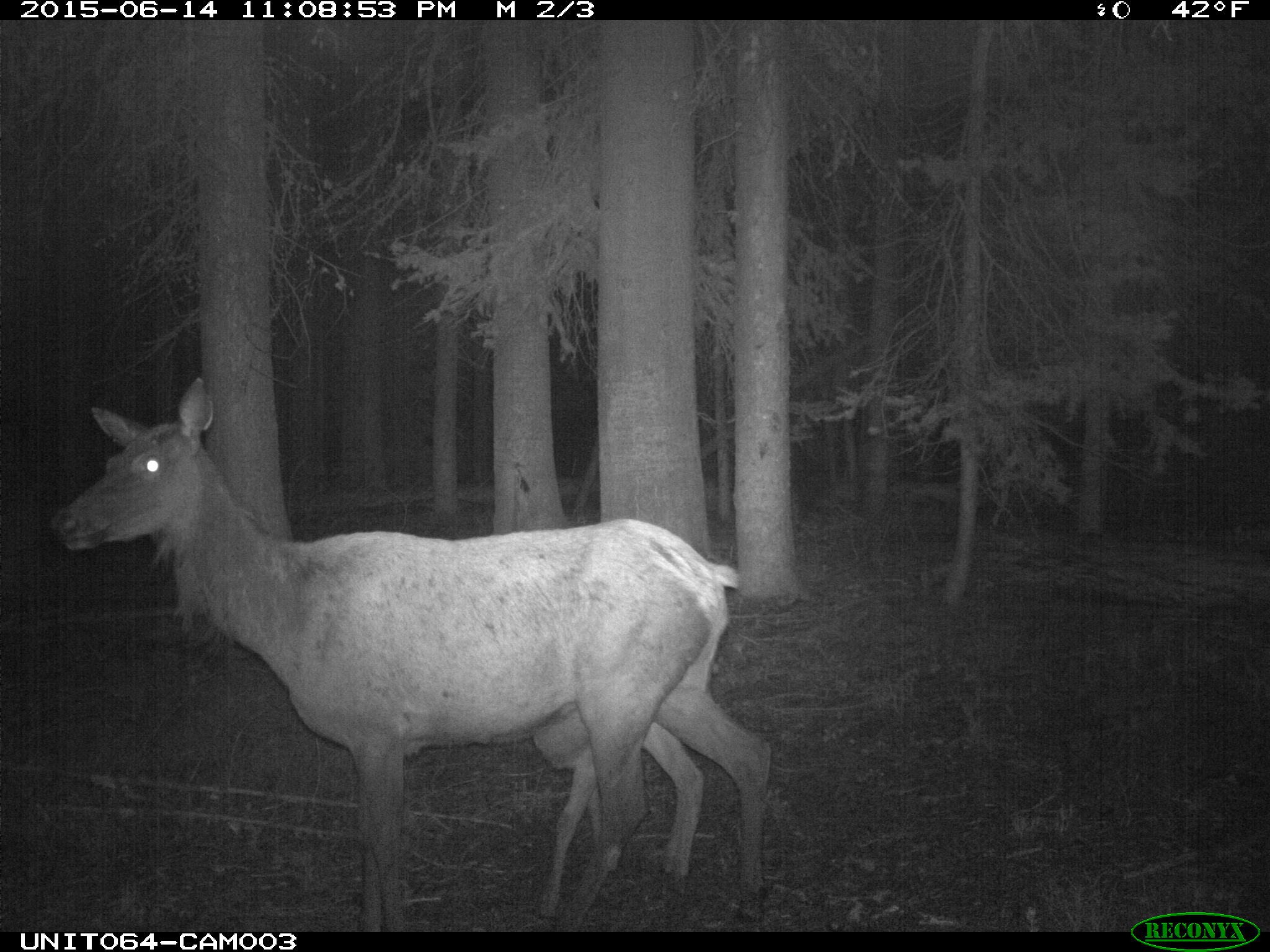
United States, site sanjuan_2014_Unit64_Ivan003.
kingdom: Animalia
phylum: Chordata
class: Mammalia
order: Artiodactyla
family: Cervidae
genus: Cervus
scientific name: Cervus elaphus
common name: red deer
Cervus elaphus (red deer).